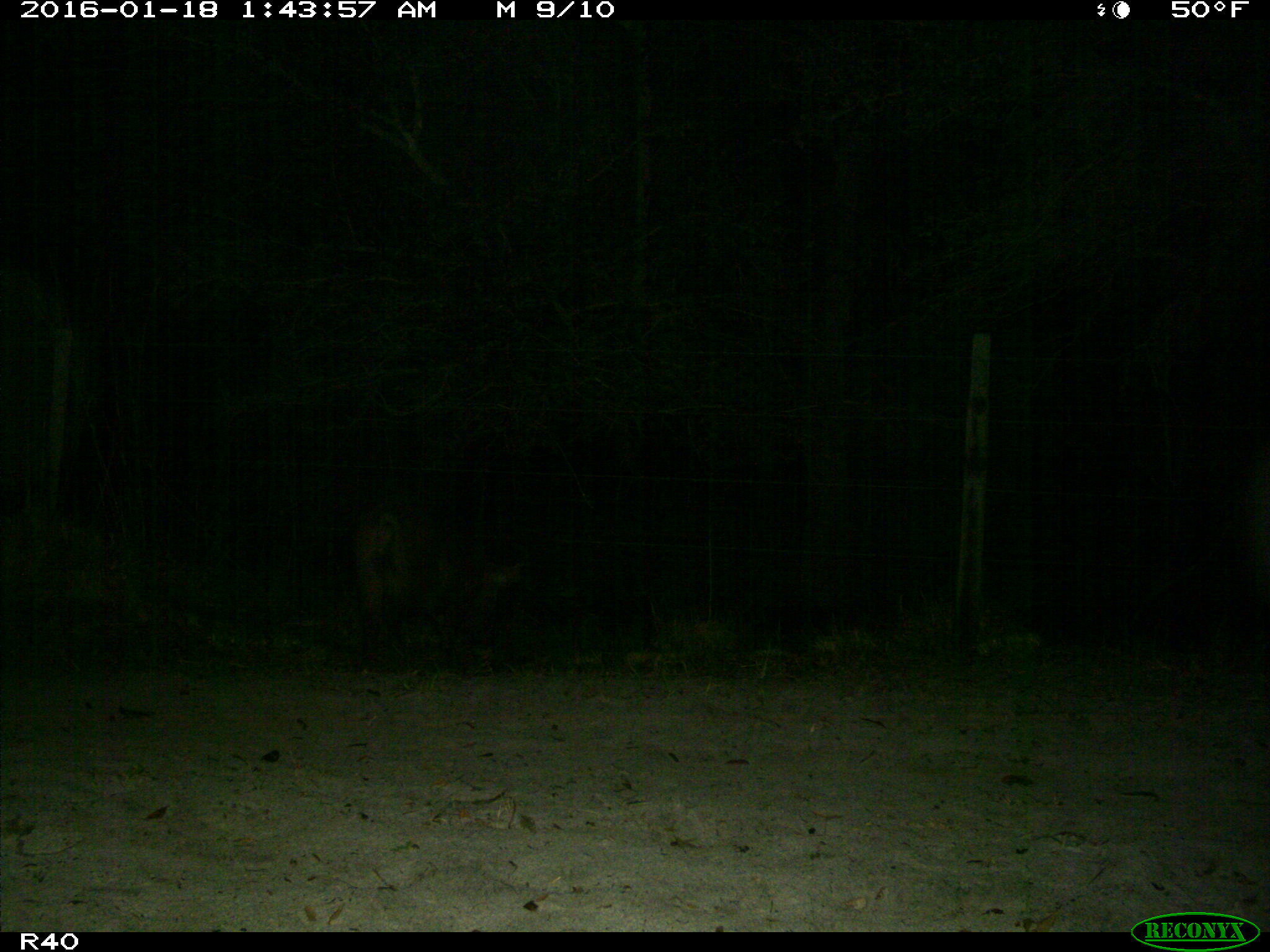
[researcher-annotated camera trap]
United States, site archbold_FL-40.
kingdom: Animalia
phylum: Chordata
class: Mammalia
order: Artiodactyla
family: Suidae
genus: Sus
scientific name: Sus scrofa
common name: wild boar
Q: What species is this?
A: Sus scrofa (wild boar).